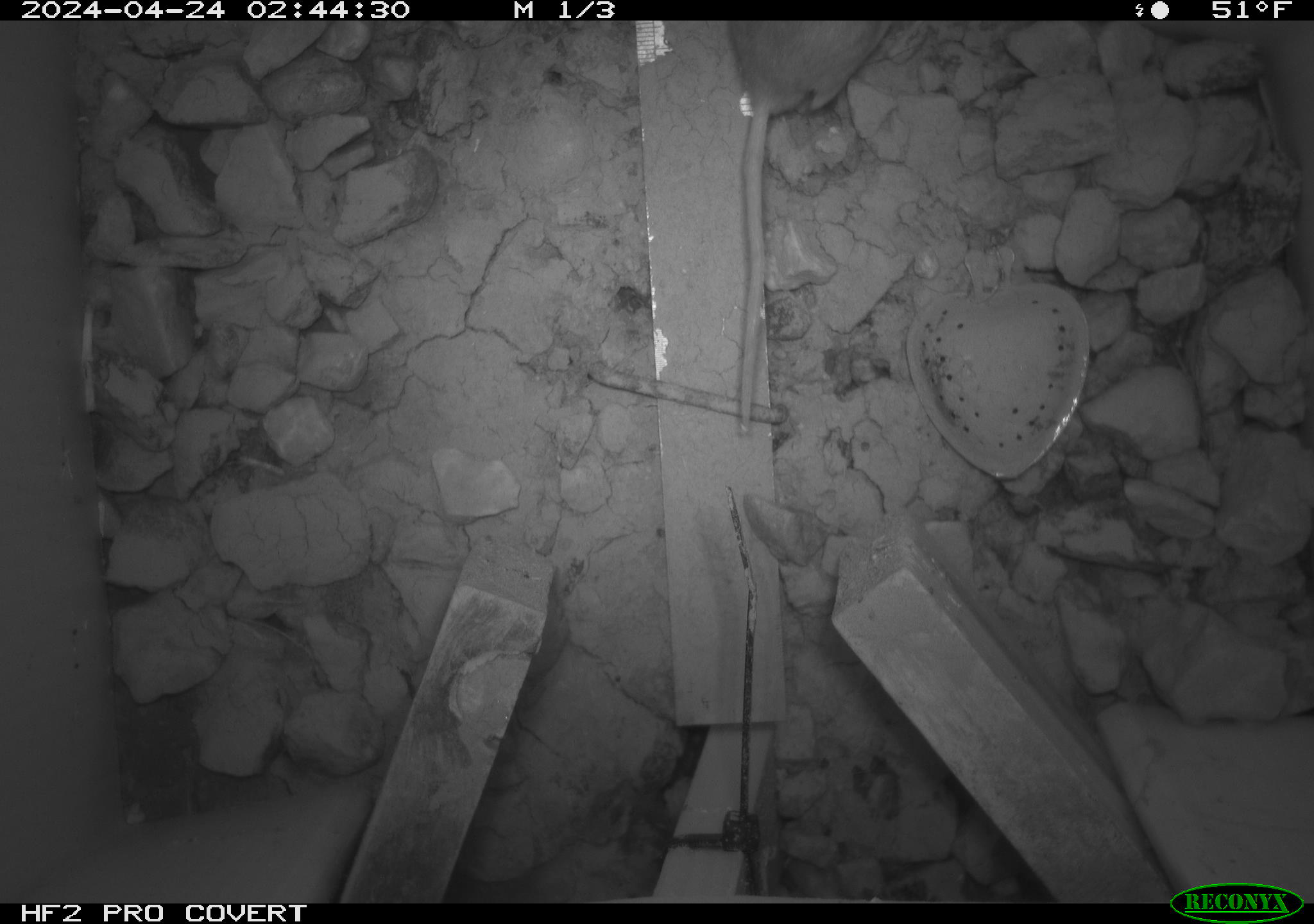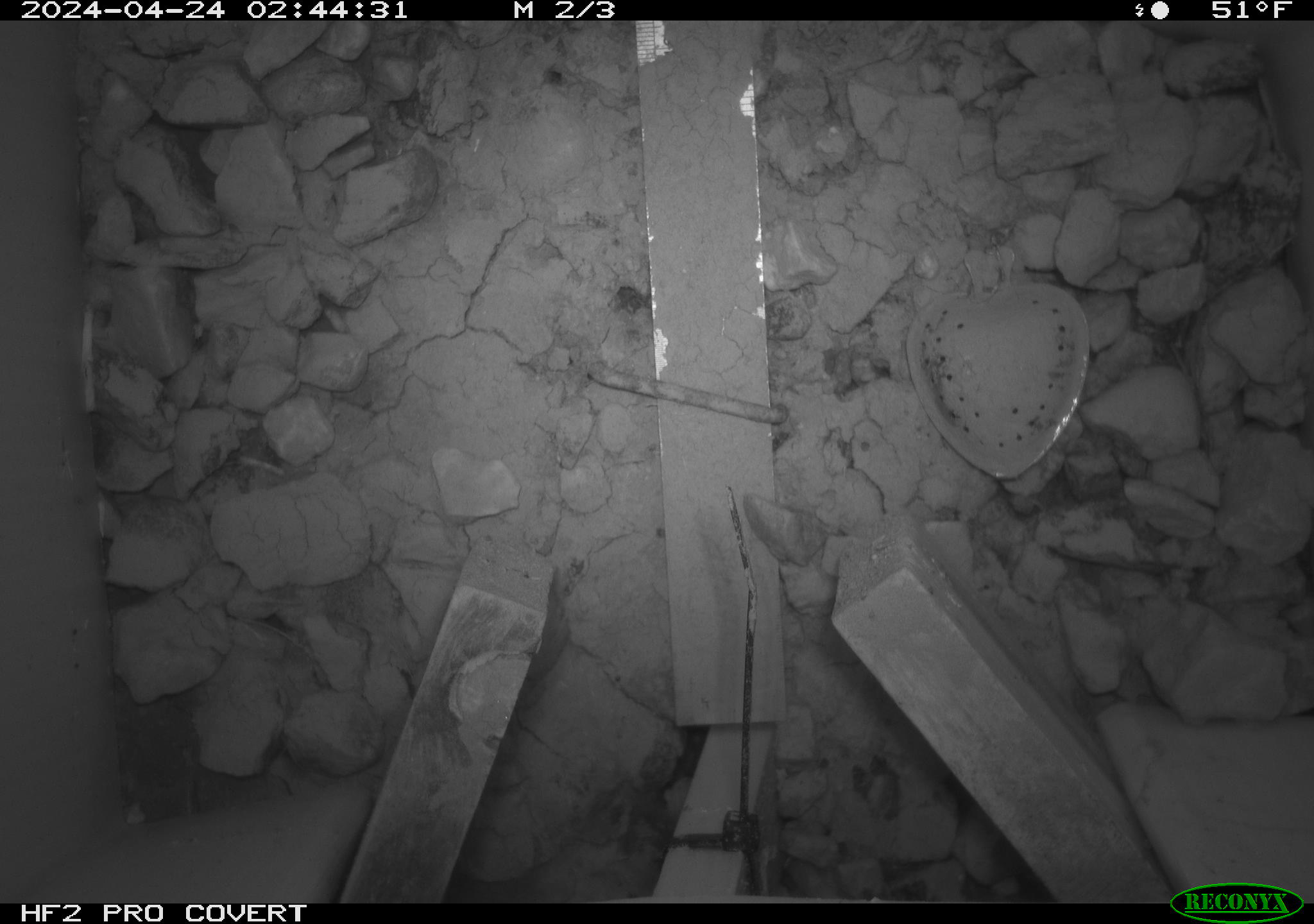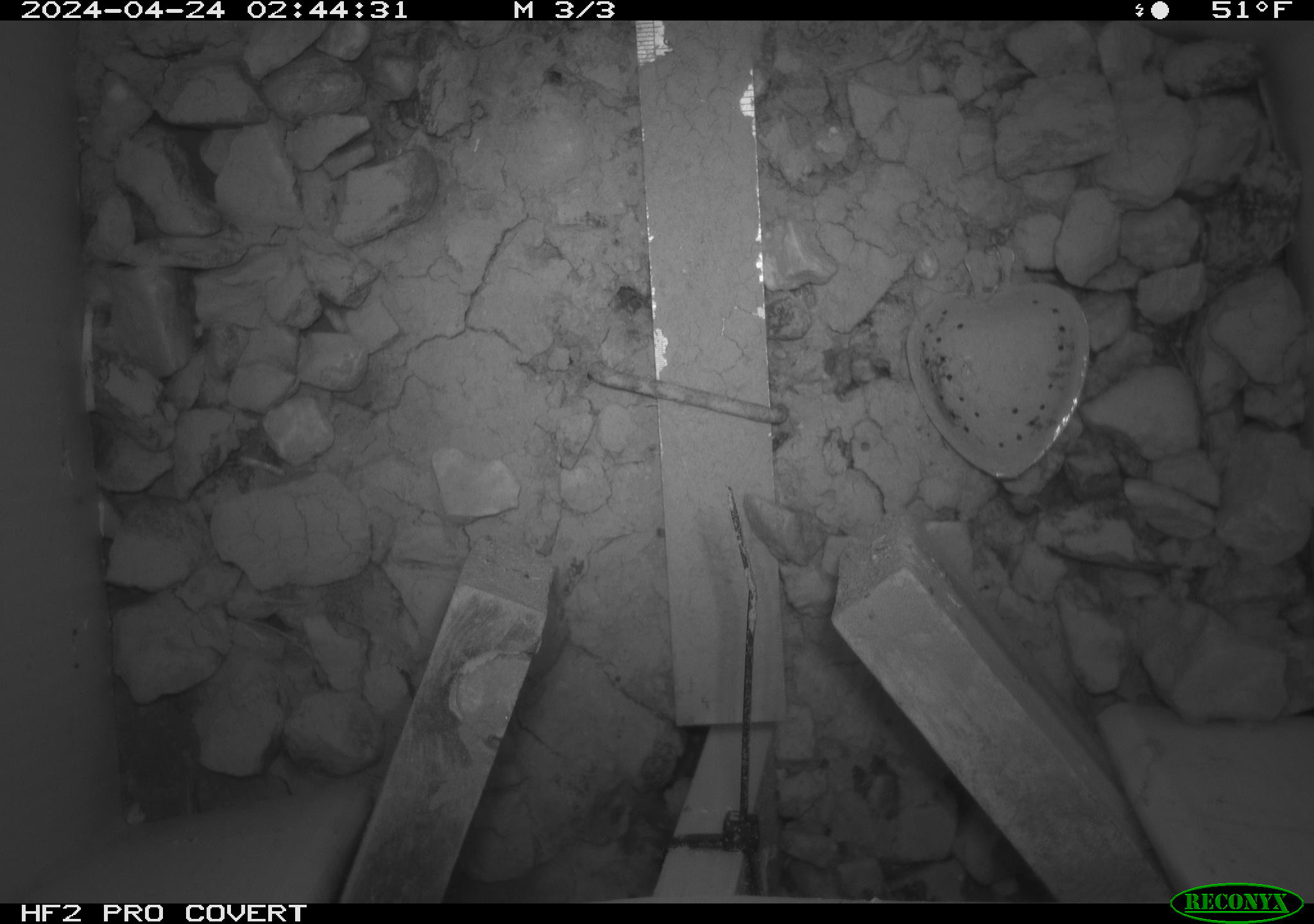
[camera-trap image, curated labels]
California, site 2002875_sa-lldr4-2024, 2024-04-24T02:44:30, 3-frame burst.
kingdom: Animalia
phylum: Chordata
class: Mammalia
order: Rodentia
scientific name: Rodentia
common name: mouse species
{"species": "mouse species (Rodentia)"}